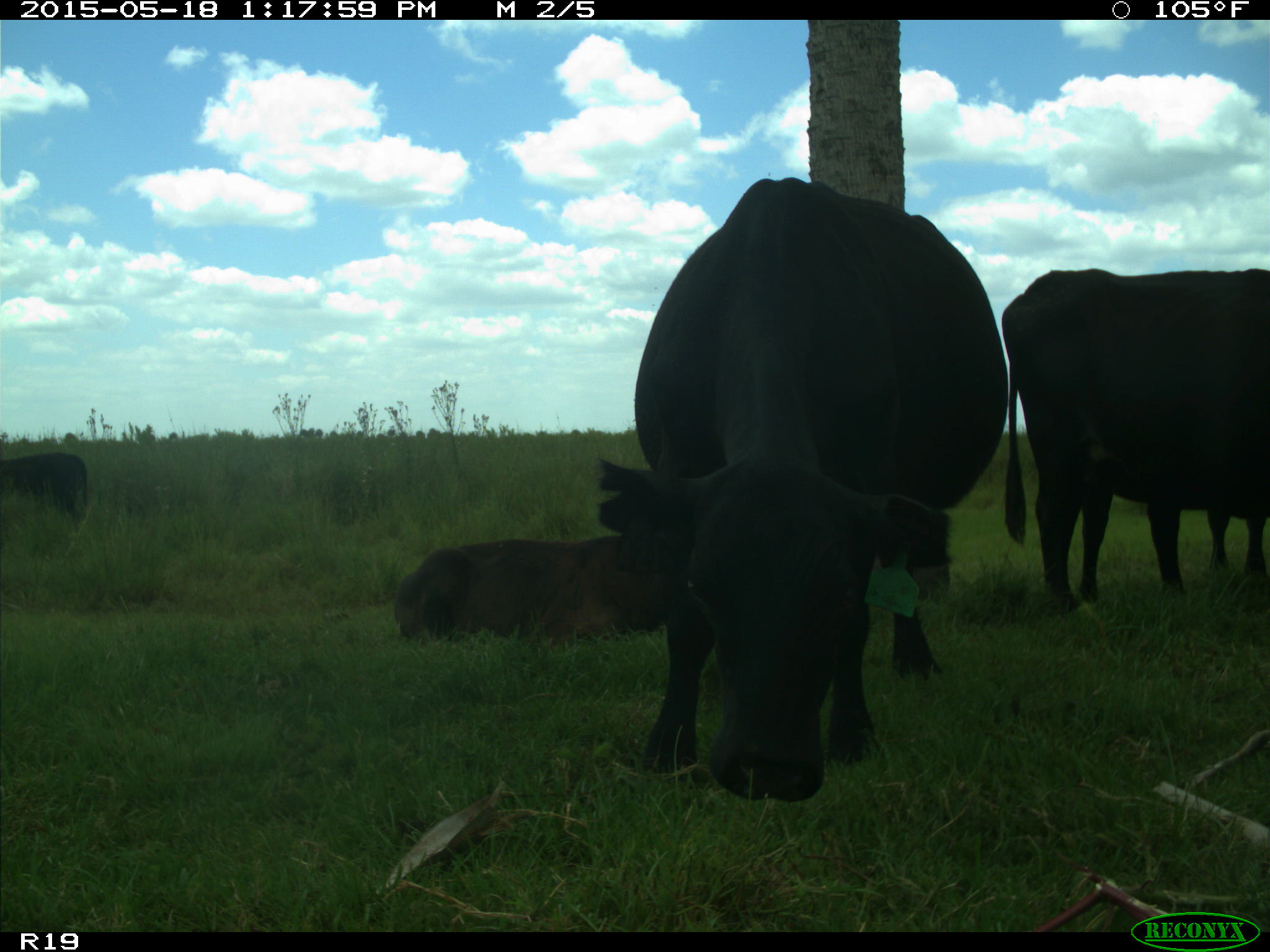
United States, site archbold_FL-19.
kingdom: Animalia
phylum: Chordata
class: Mammalia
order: Artiodactyla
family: Bovidae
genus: Bos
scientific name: Bos taurus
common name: domestic cow